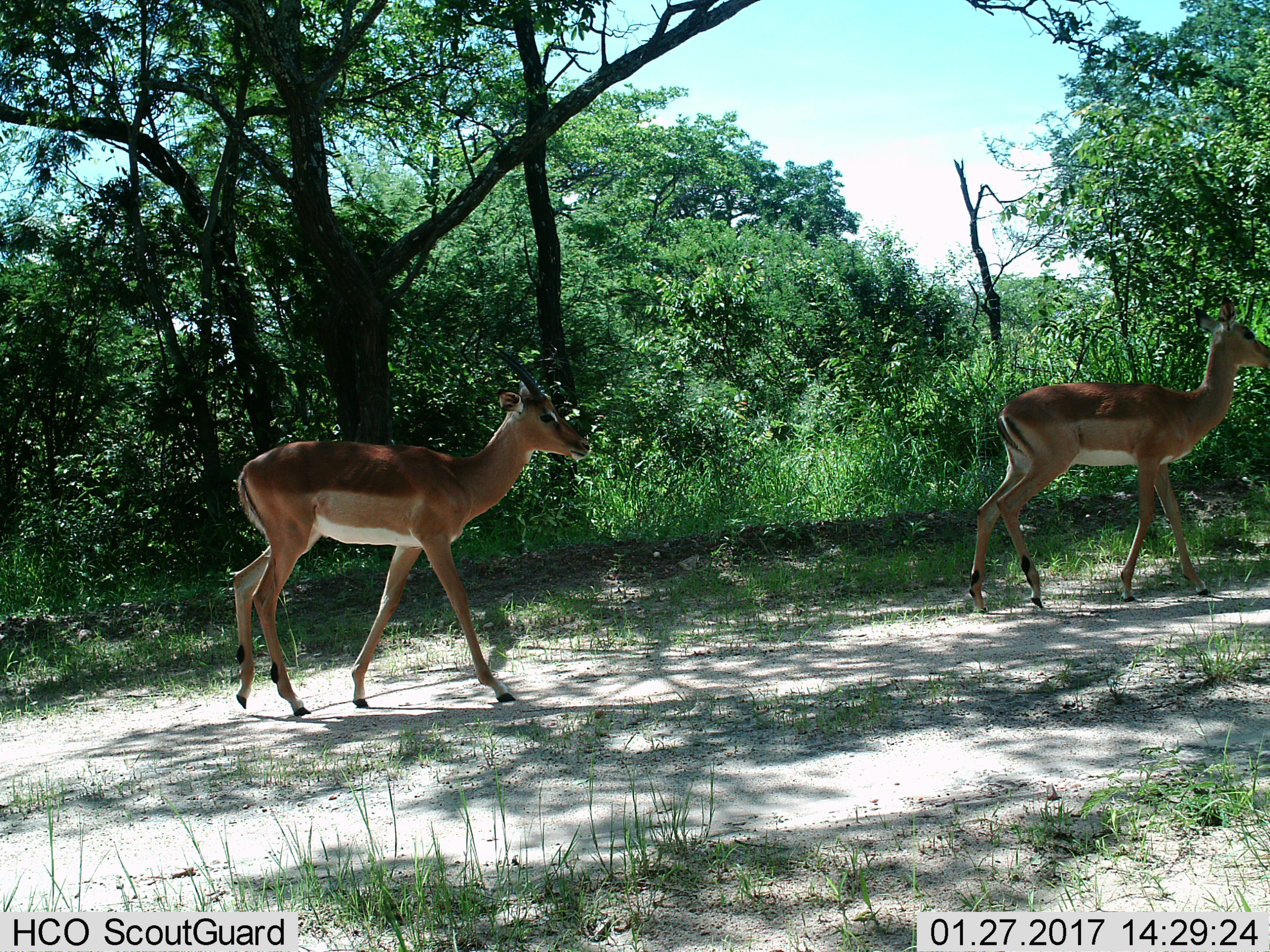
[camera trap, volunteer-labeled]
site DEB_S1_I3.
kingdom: Animalia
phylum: Chordata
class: Mammalia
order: Artiodactyla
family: Bovidae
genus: Aepyceros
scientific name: Aepyceros melampus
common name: impala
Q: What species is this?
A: Impala (Aepyceros melampus).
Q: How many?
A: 2.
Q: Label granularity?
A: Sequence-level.